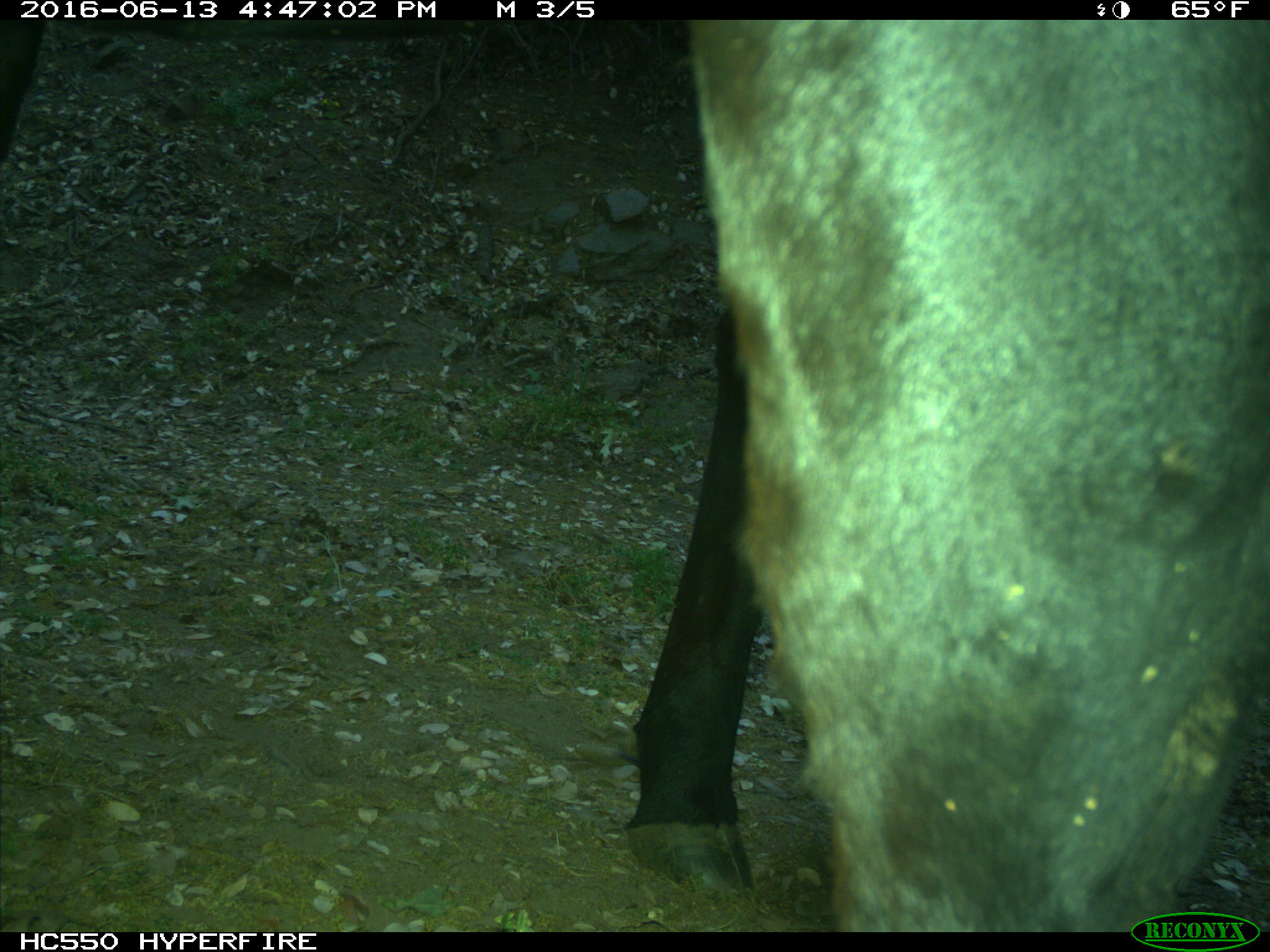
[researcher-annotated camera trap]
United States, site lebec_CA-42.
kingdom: Animalia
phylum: Chordata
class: Mammalia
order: Artiodactyla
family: Bovidae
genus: Bos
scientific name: Bos taurus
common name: domestic cow